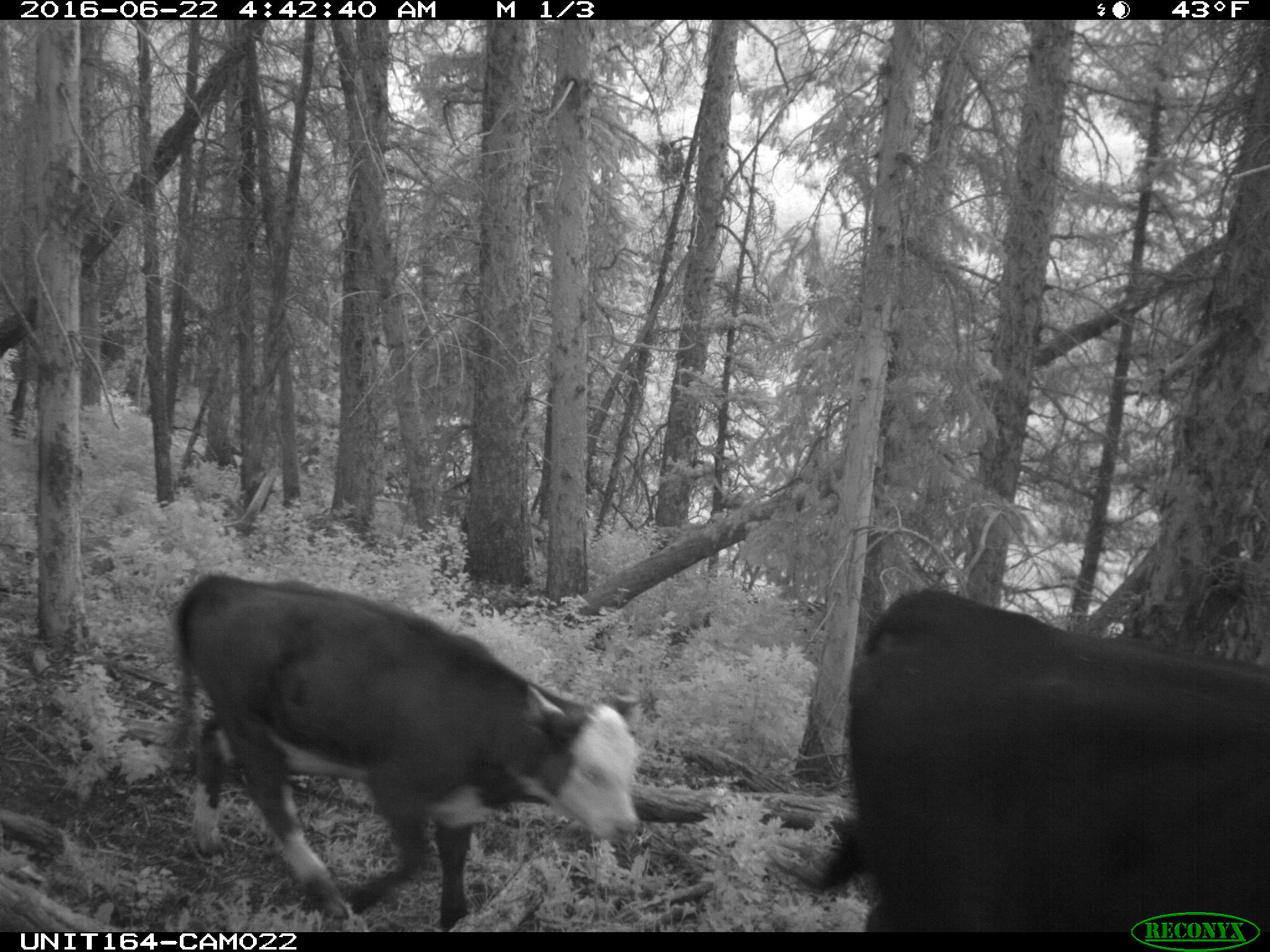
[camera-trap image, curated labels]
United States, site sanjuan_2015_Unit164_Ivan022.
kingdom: Animalia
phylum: Chordata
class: Mammalia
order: Artiodactyla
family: Bovidae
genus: Bos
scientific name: Bos taurus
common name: domestic cow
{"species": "Bos taurus (domestic cow)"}